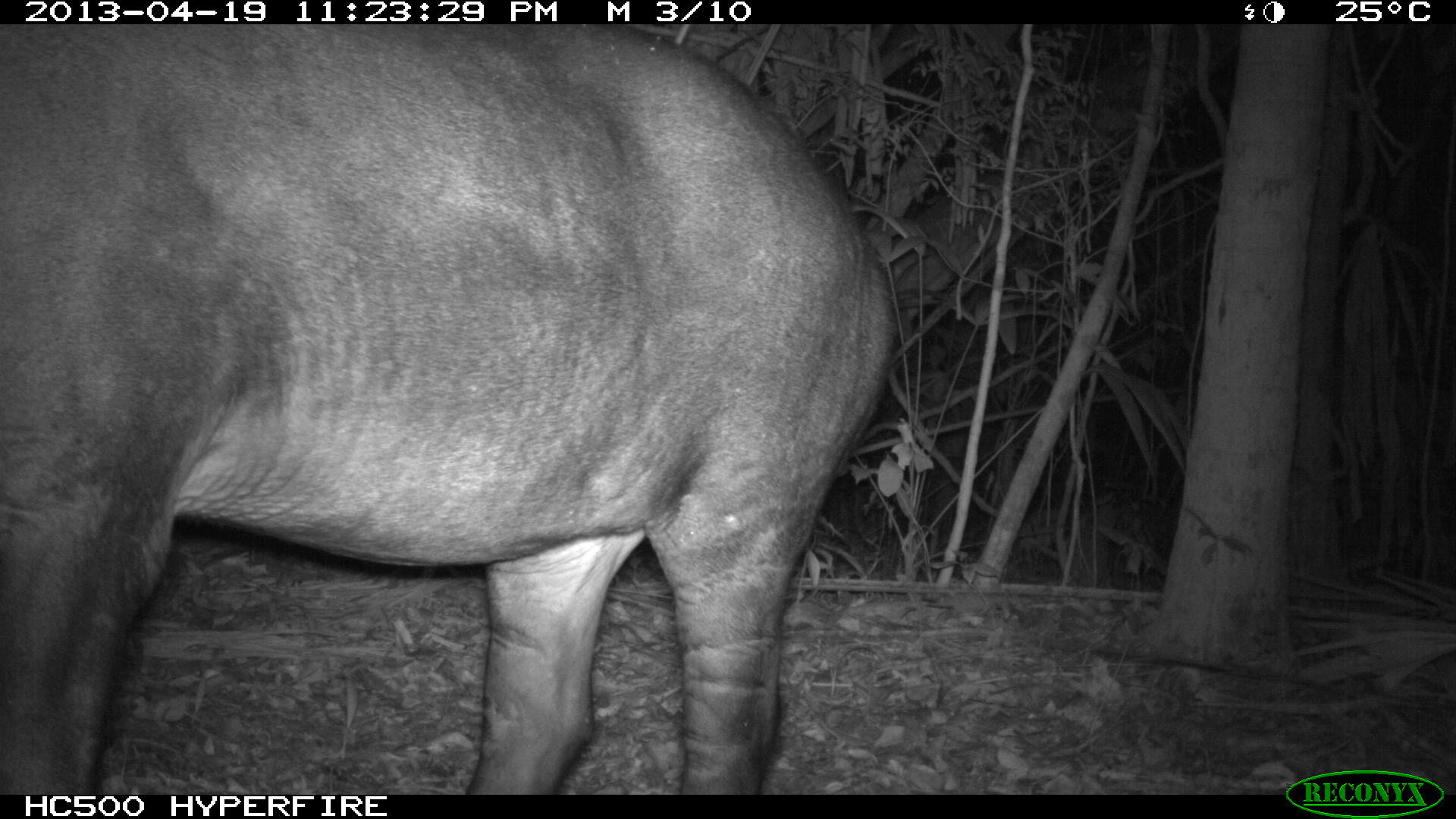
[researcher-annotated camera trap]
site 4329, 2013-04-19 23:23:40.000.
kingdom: Animalia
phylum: Chordata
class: Mammalia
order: Perissodactyla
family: Tapiridae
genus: Tapirus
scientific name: Tapirus bairdii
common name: baird's tapir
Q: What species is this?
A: Tapirus bairdii (baird's tapir).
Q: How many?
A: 1.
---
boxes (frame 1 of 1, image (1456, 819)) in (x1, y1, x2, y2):
tapirus bairdii: (0, 22, 897, 793)